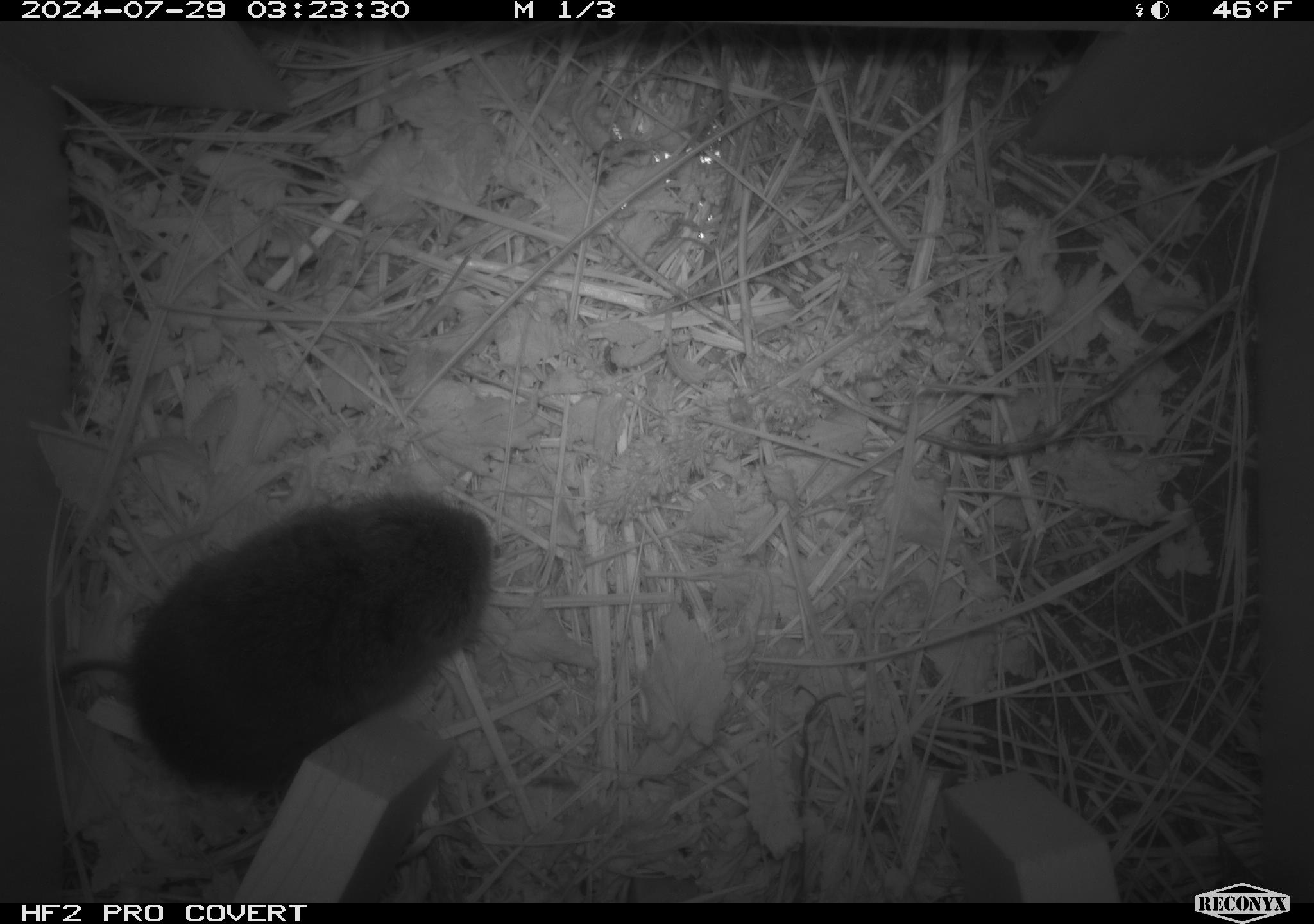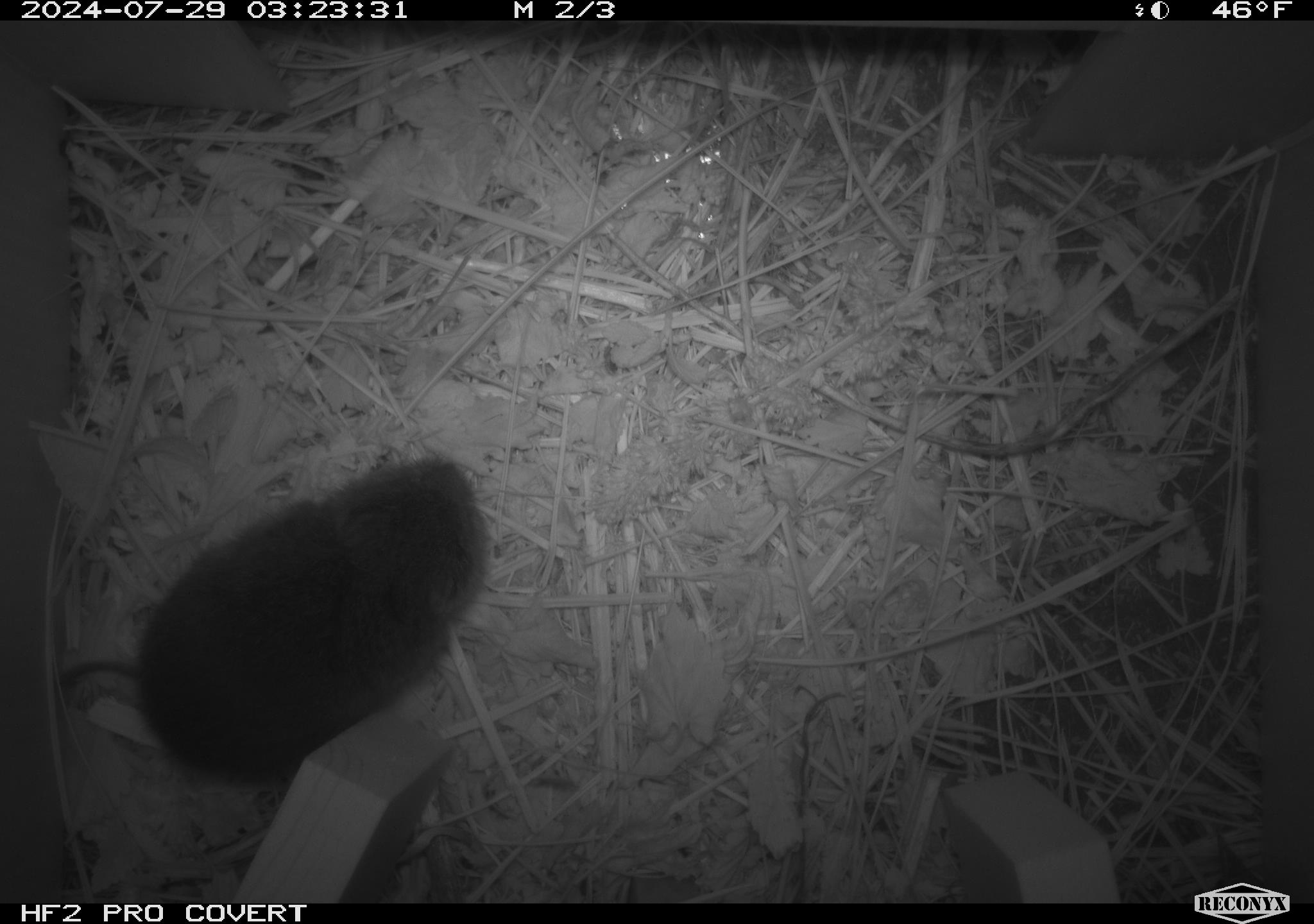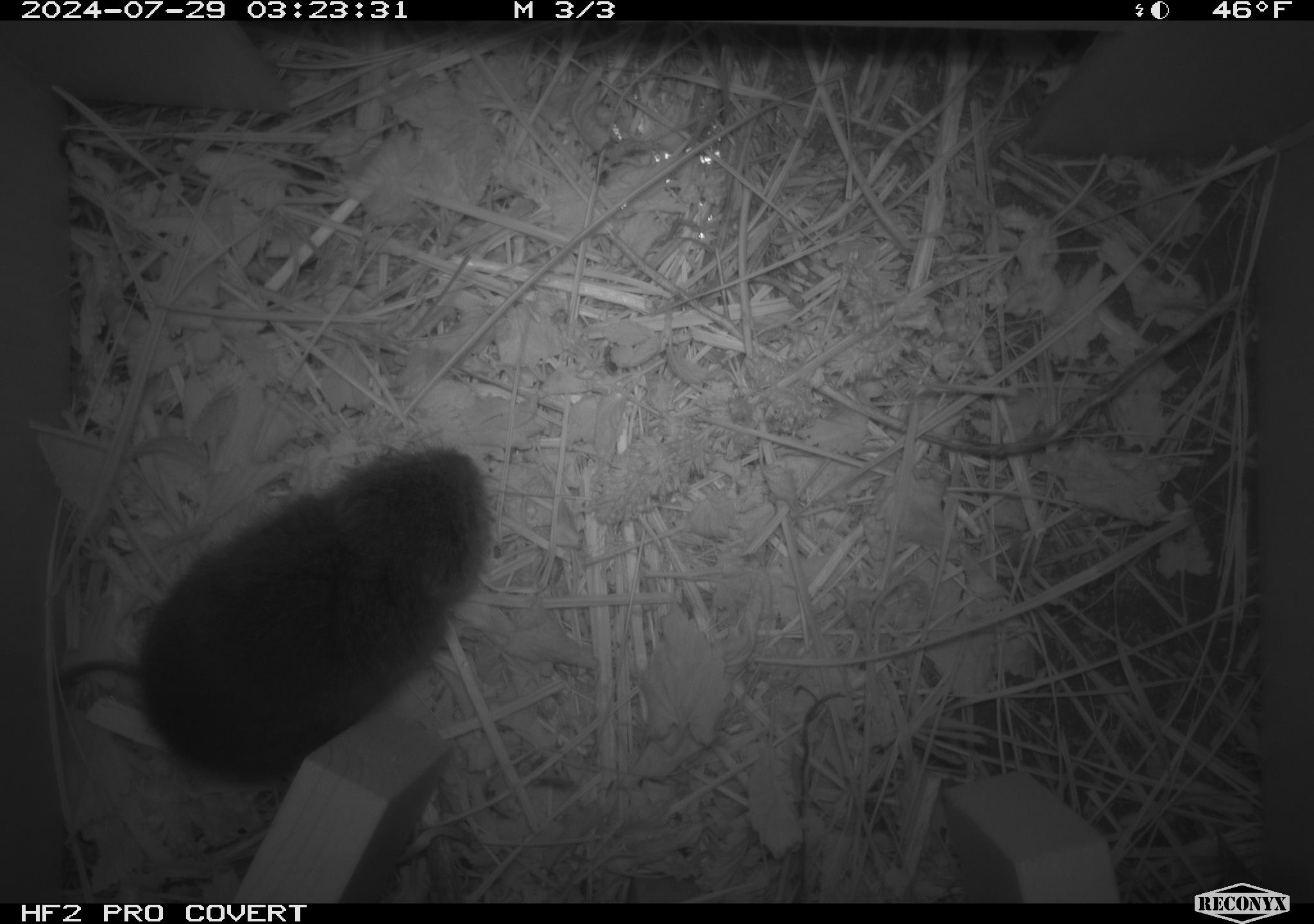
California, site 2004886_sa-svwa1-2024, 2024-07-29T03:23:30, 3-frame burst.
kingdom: Animalia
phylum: Chordata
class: Mammalia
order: Rodentia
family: Cricetidae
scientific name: Arvicolinae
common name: voles, lemmings, and muskrats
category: arvicolinae subfamily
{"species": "arvicolinae subfamily (voles, lemmings, and muskrats) (Arvicolinae)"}